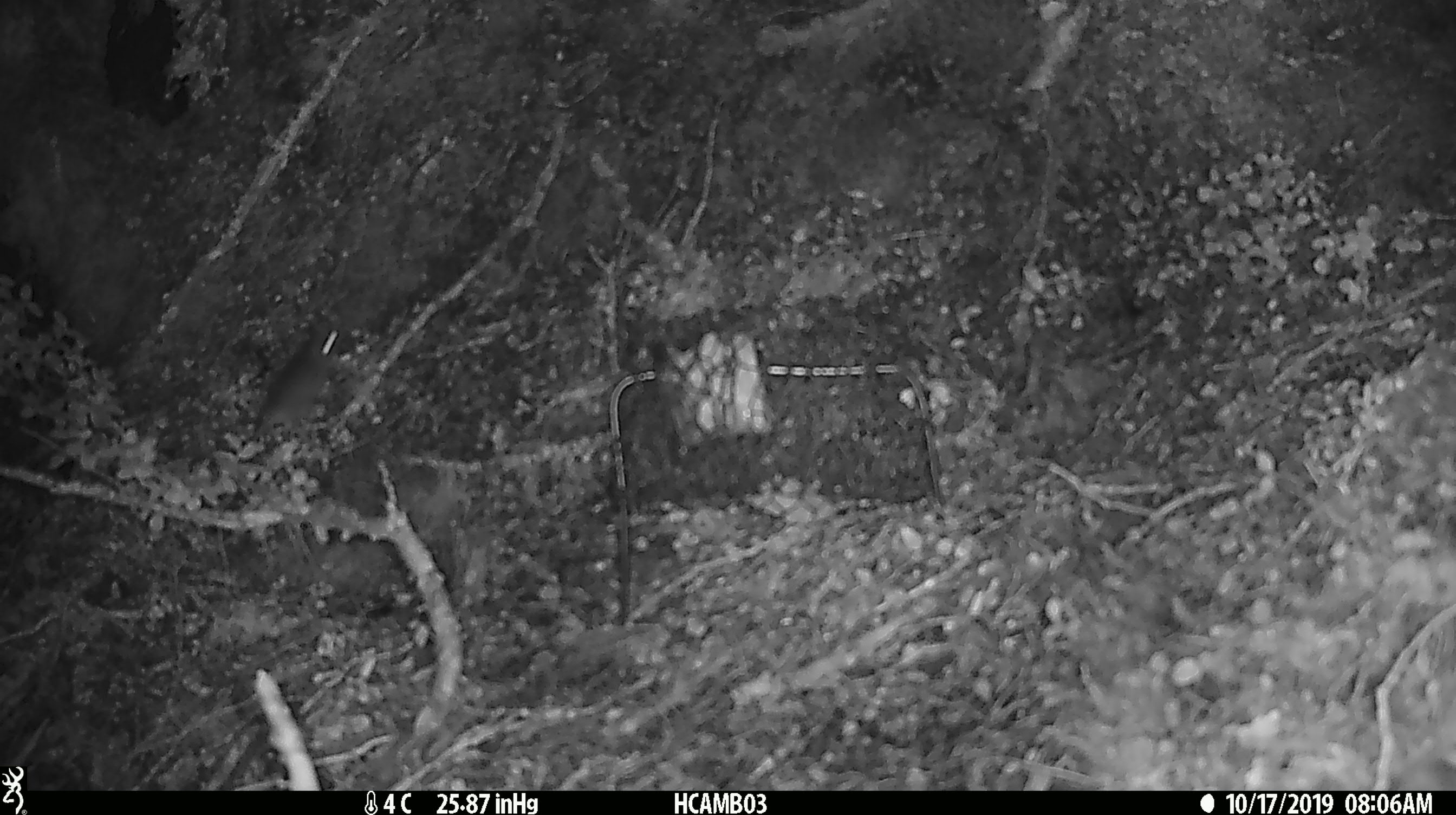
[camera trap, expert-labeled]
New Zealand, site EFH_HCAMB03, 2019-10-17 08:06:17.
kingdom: Animalia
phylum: Chordata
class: Mammalia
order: Rodentia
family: Muridae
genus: Mus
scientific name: Mus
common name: mouse